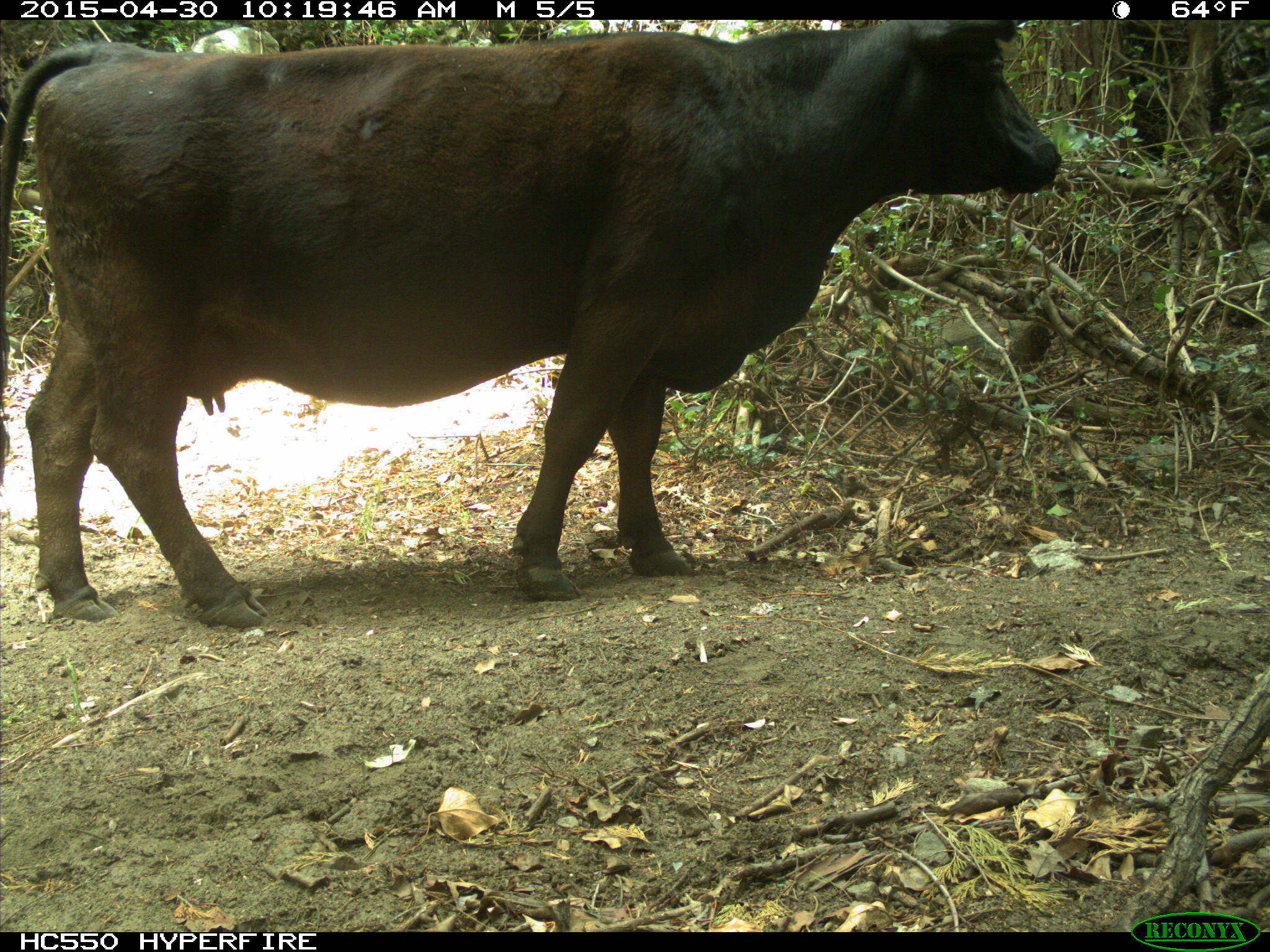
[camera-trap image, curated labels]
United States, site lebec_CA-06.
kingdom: Animalia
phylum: Chordata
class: Mammalia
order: Artiodactyla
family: Bovidae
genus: Bos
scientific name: Bos taurus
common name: domestic cow